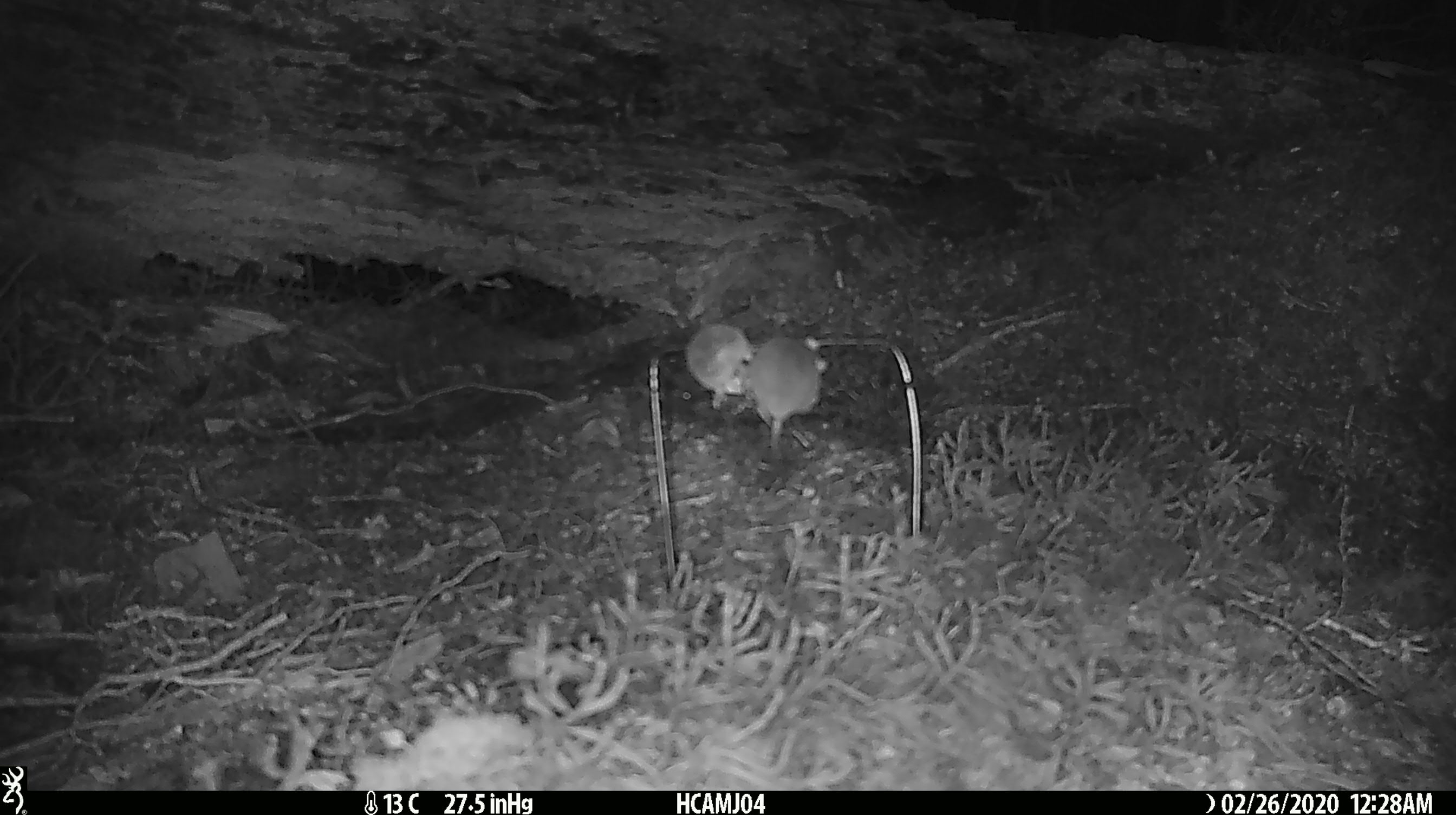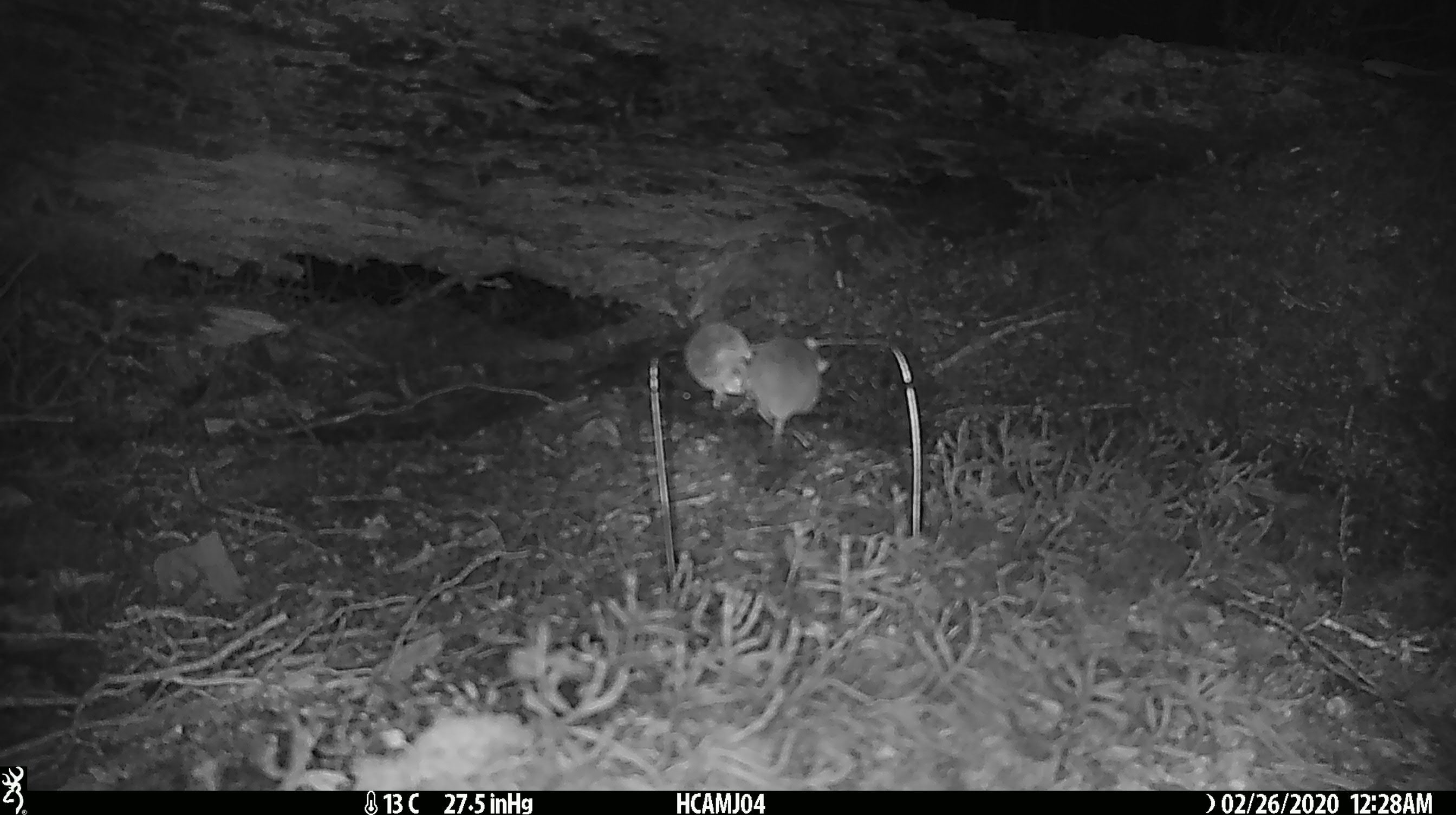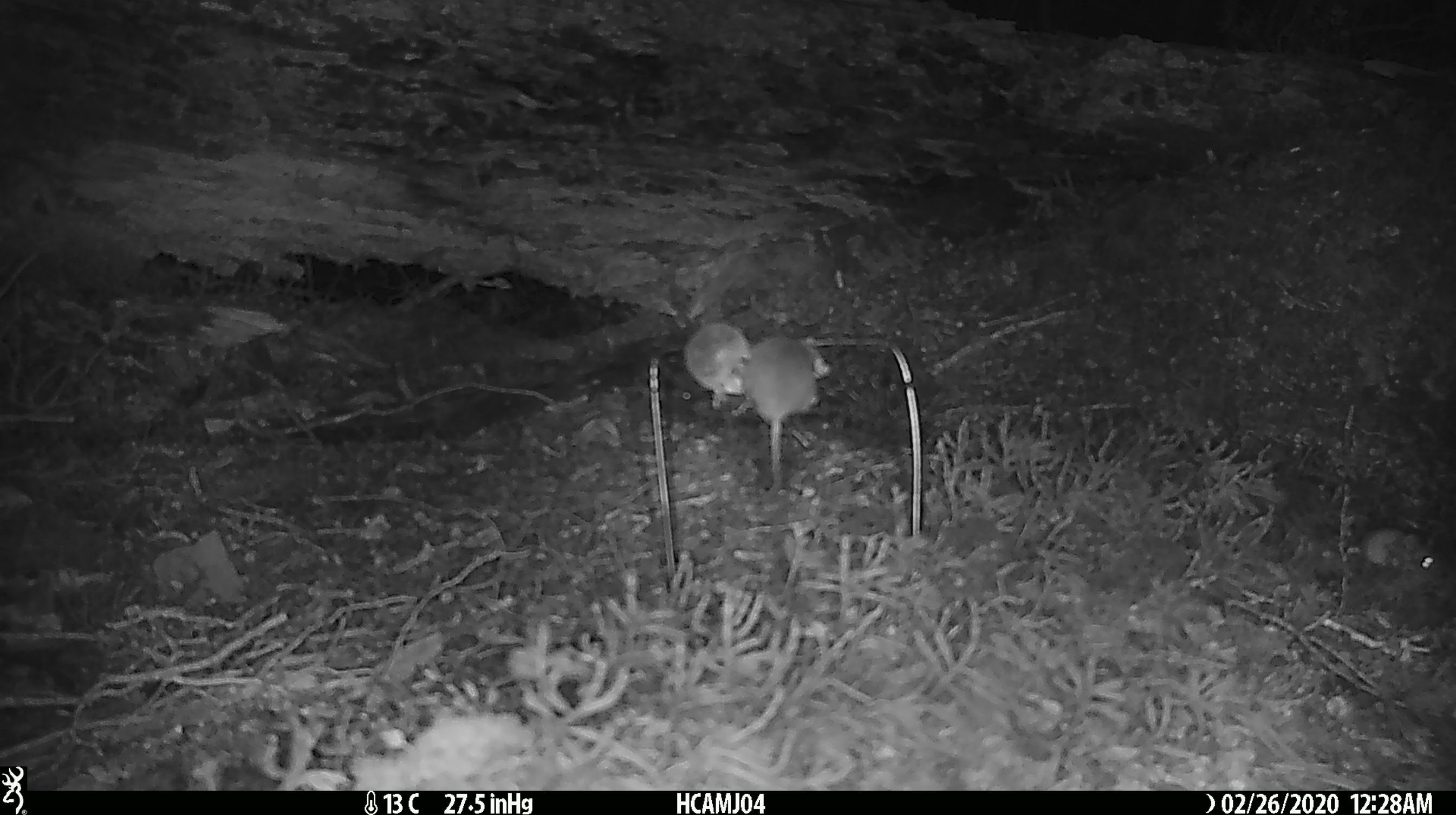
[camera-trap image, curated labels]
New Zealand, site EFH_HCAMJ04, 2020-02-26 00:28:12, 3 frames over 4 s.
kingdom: Animalia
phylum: Chordata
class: Mammalia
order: Rodentia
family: Muridae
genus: Mus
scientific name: Mus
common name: mouse